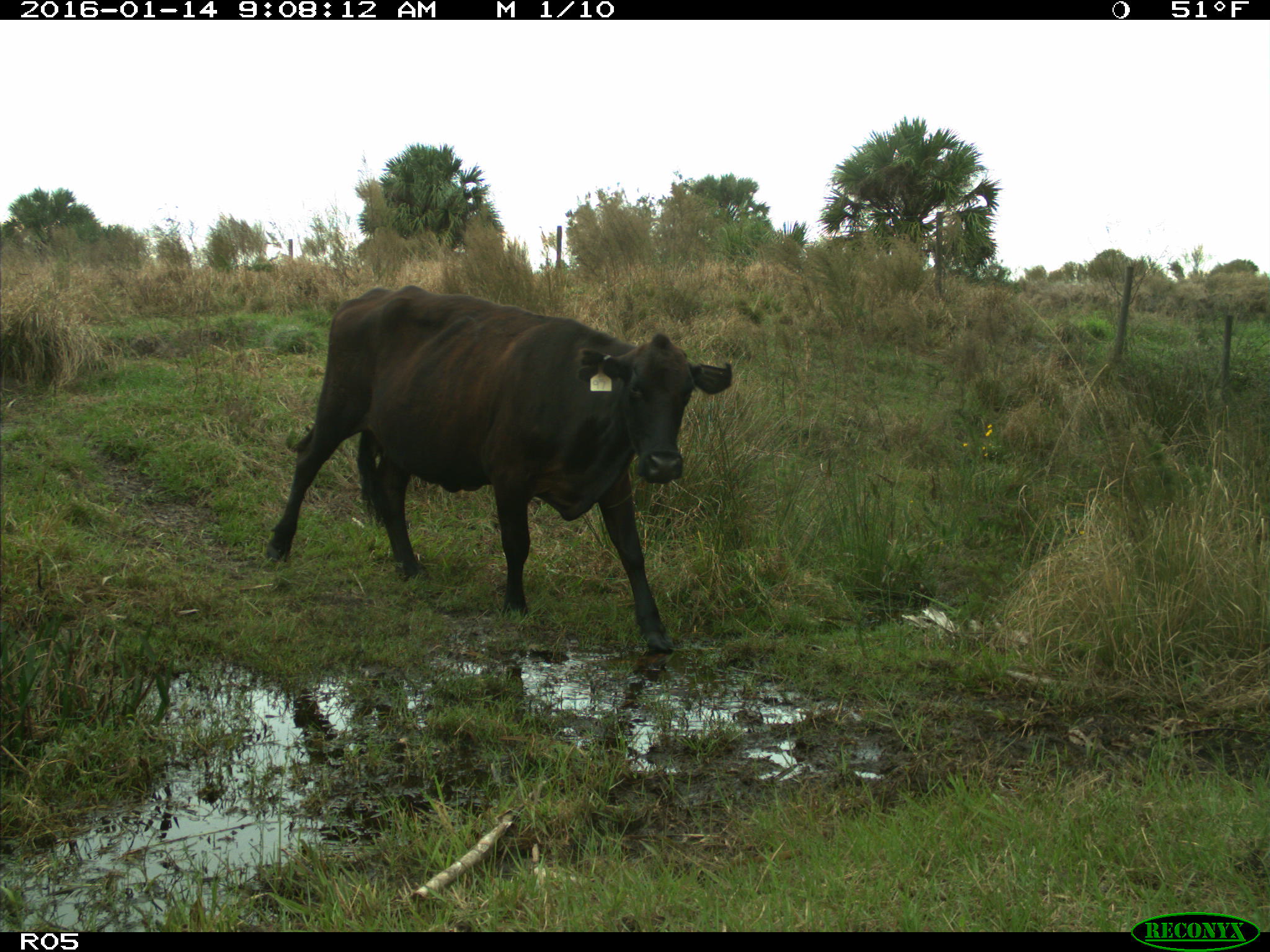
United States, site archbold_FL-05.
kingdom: Animalia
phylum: Chordata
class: Mammalia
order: Artiodactyla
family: Bovidae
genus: Bos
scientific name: Bos taurus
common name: domestic cow